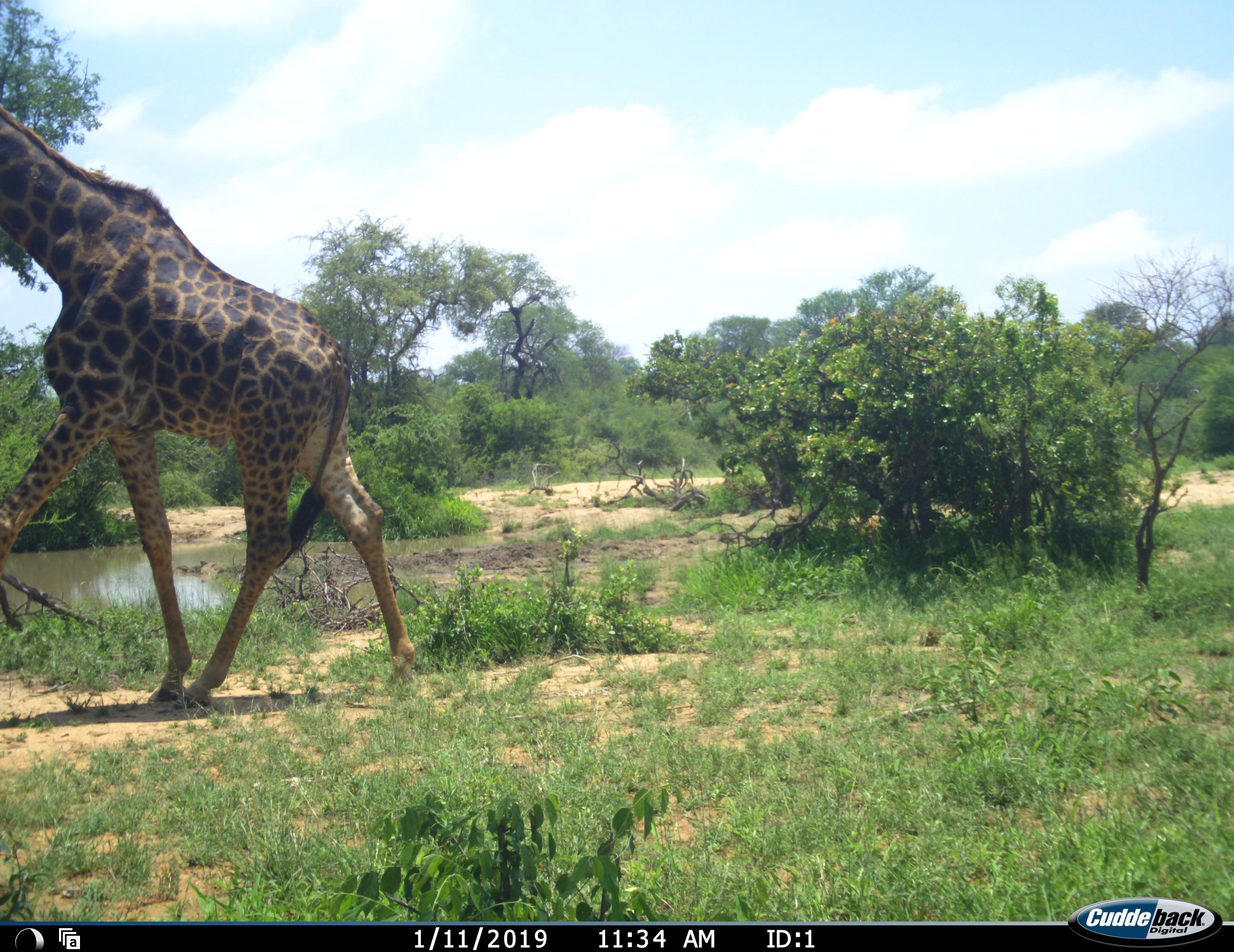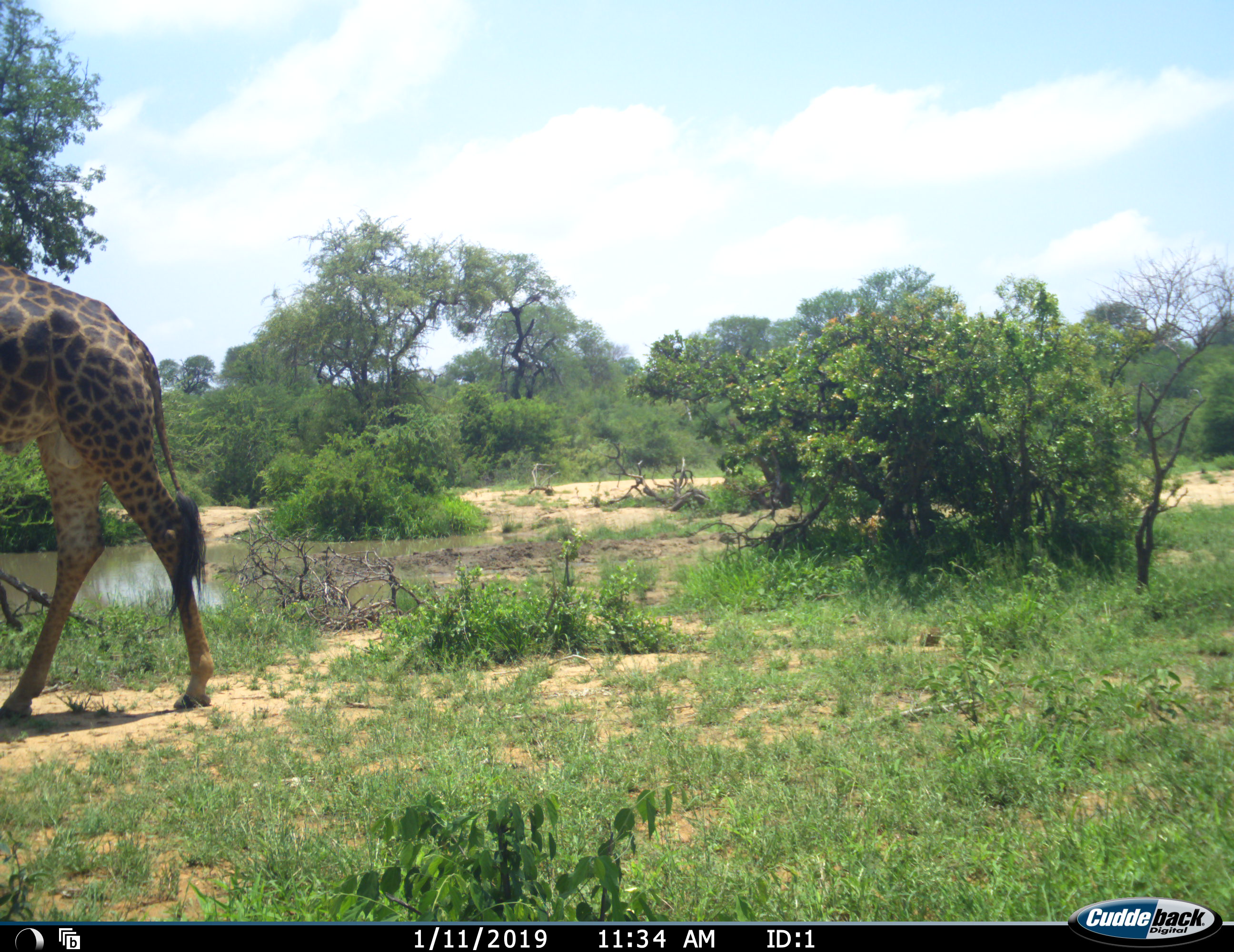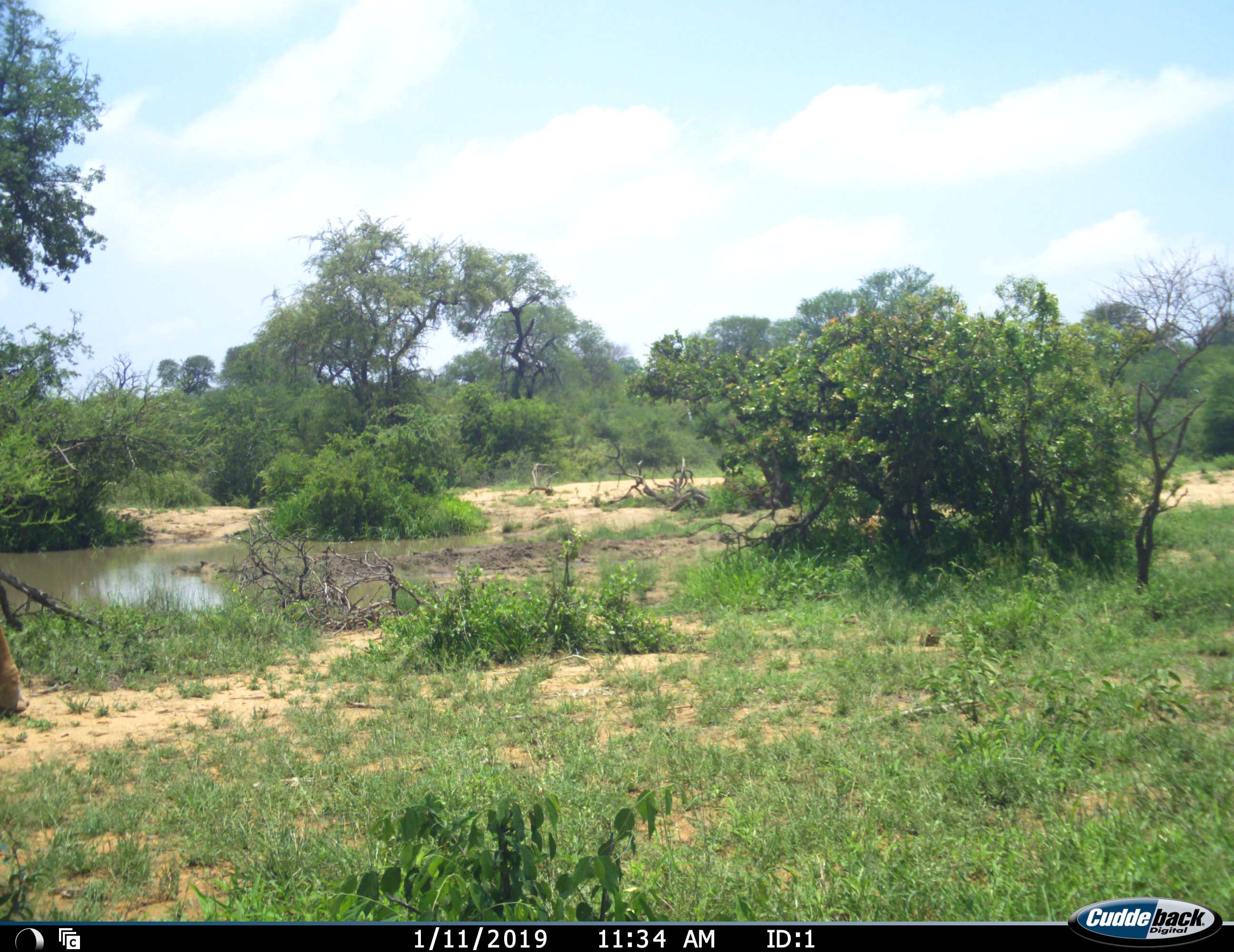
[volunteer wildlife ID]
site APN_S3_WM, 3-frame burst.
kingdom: Animalia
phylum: Chordata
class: Mammalia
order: Artiodactyla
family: Giraffidae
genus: Giraffa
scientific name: Giraffa camelopardalis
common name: giraffe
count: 1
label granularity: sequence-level